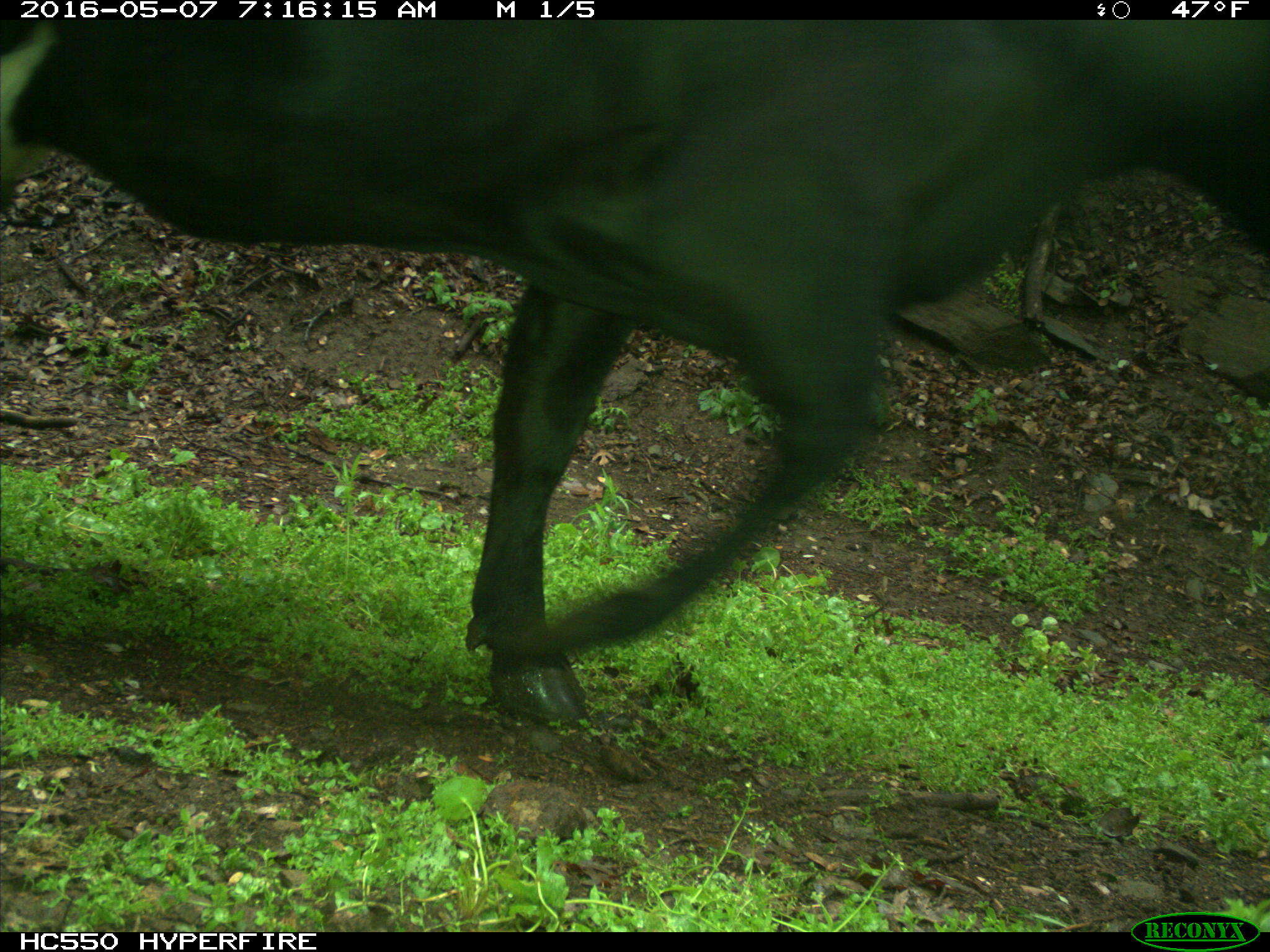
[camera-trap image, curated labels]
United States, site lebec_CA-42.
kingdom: Animalia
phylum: Chordata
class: Mammalia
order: Artiodactyla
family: Bovidae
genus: Bos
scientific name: Bos taurus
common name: domestic cow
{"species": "Bos taurus (domestic cow)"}